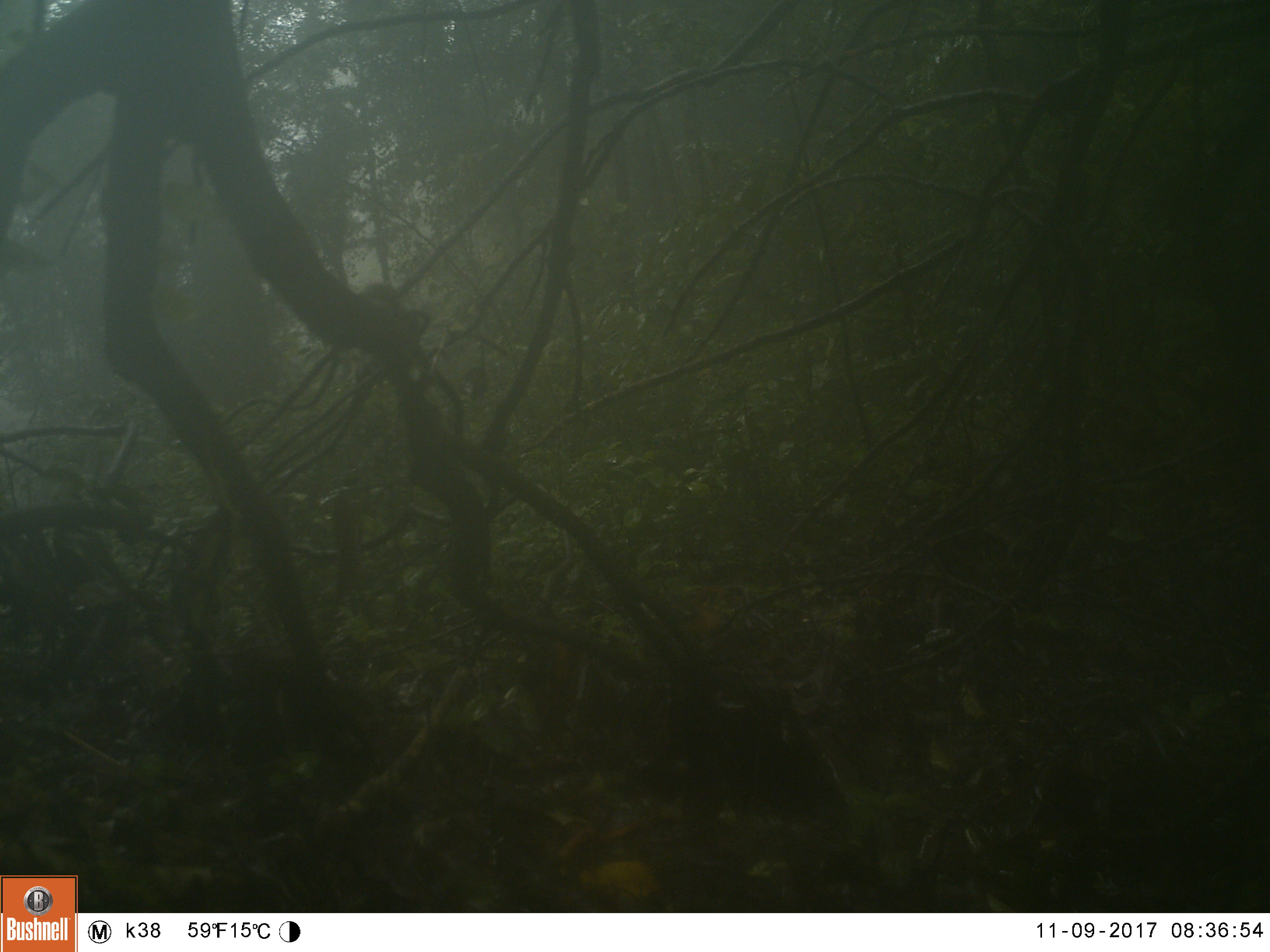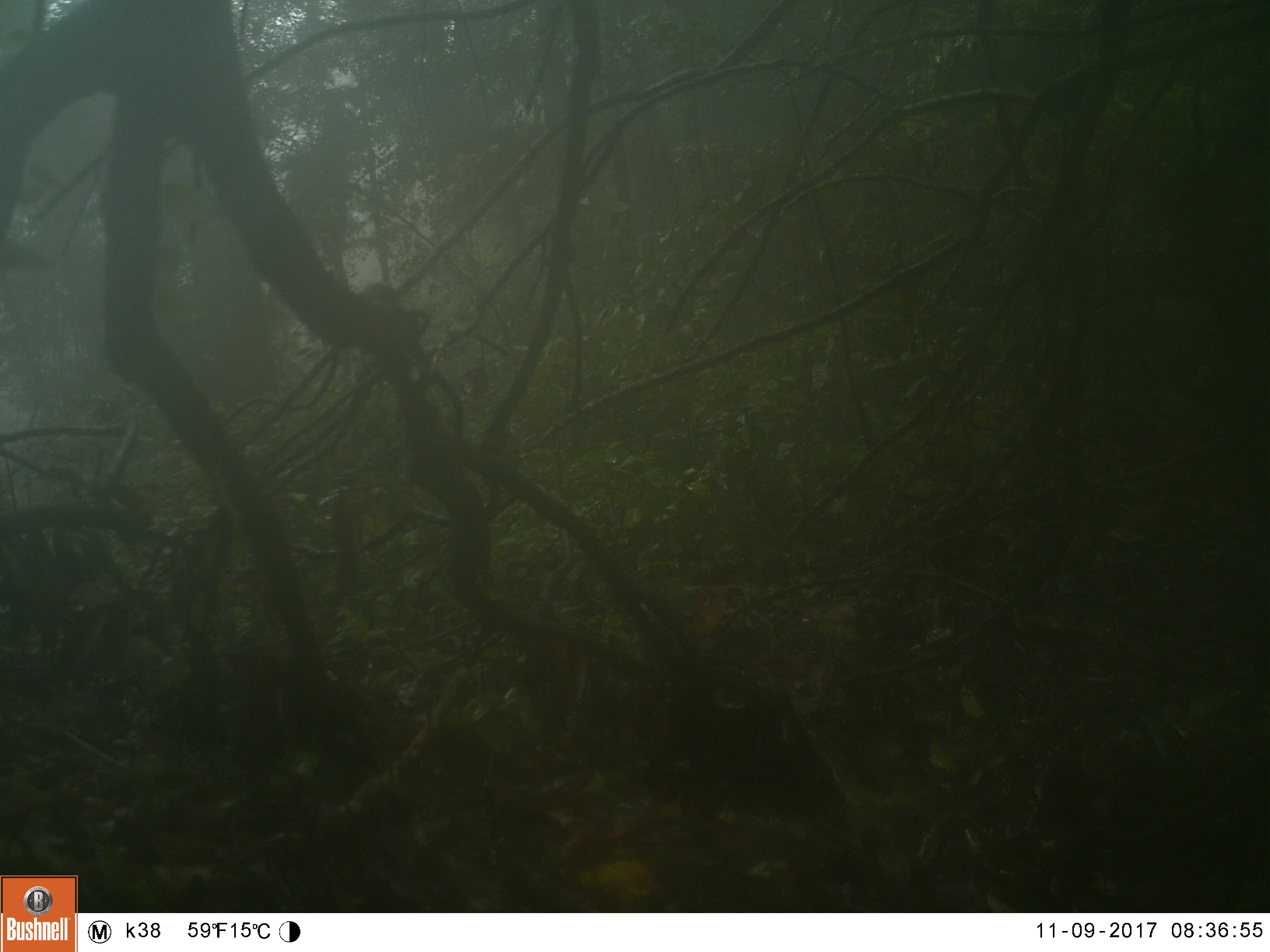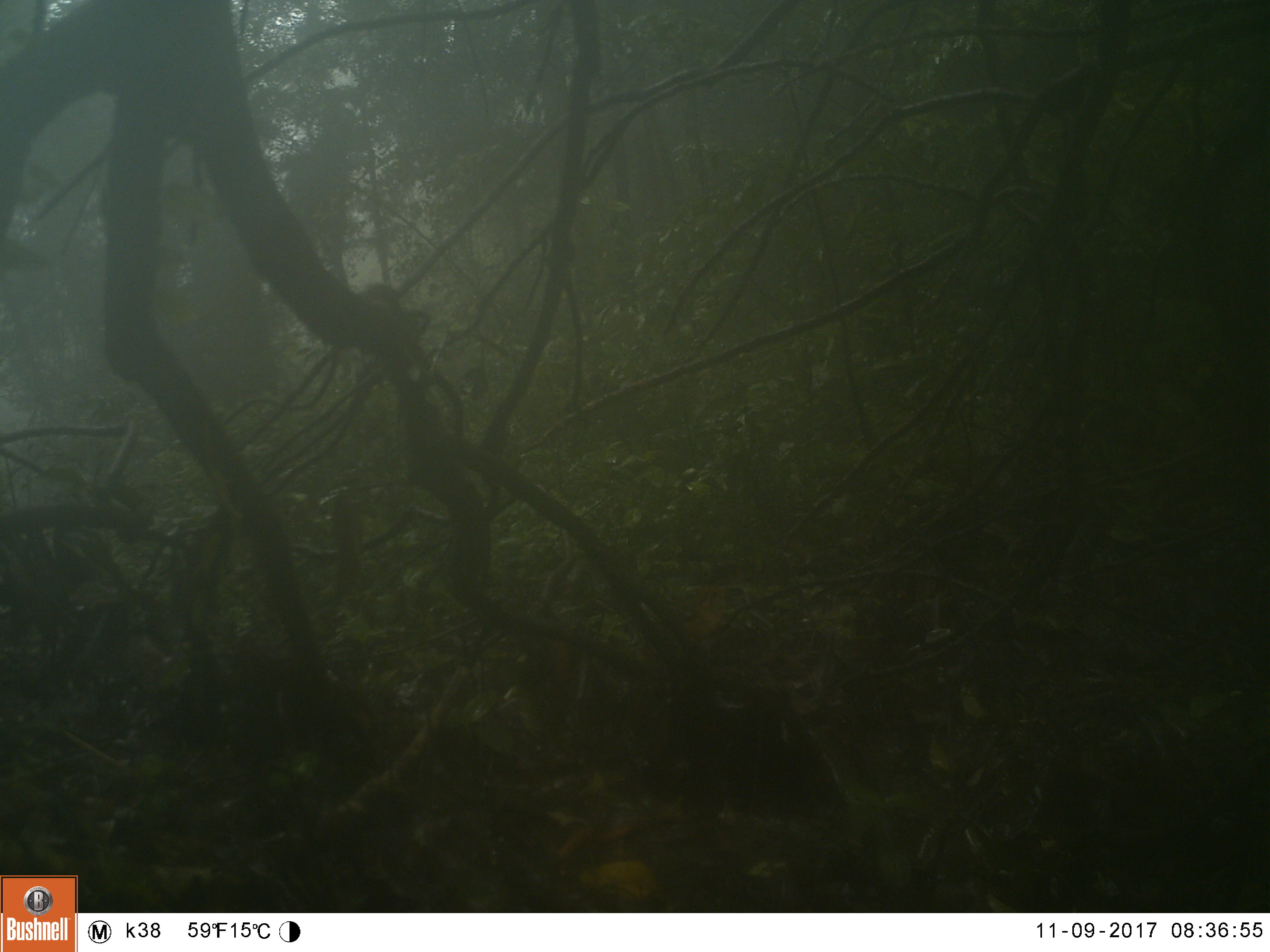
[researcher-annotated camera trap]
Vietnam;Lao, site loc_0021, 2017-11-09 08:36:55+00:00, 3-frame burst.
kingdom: Animalia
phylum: Chordata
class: Aves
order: Passeriformes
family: Turdidae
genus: Geokichla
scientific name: Geokichla citrina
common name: orange-headed thrush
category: orange headed thrush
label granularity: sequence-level